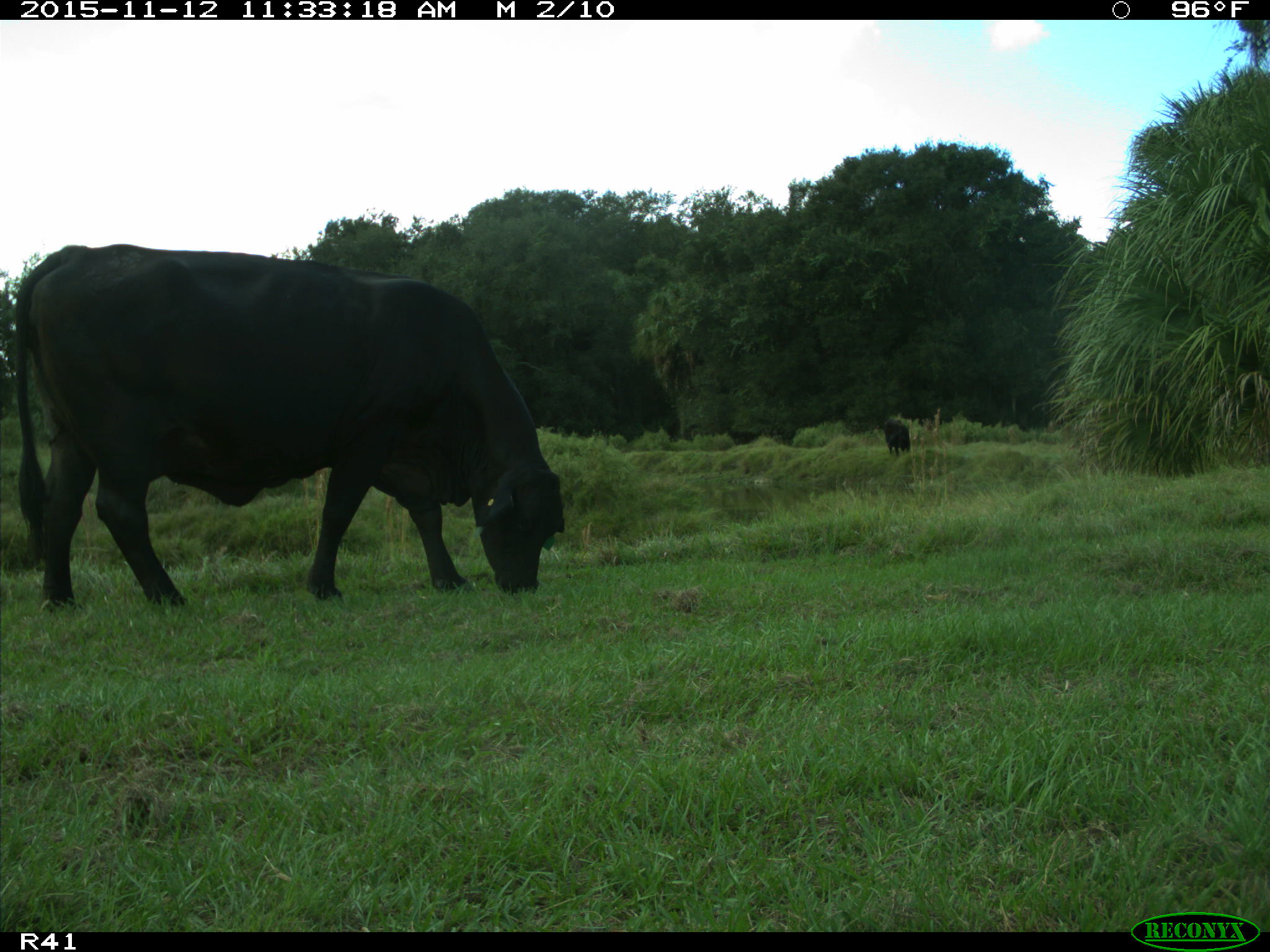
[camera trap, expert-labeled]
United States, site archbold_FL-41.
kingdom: Animalia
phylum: Chordata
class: Mammalia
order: Artiodactyla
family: Bovidae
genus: Bos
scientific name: Bos taurus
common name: domestic cow